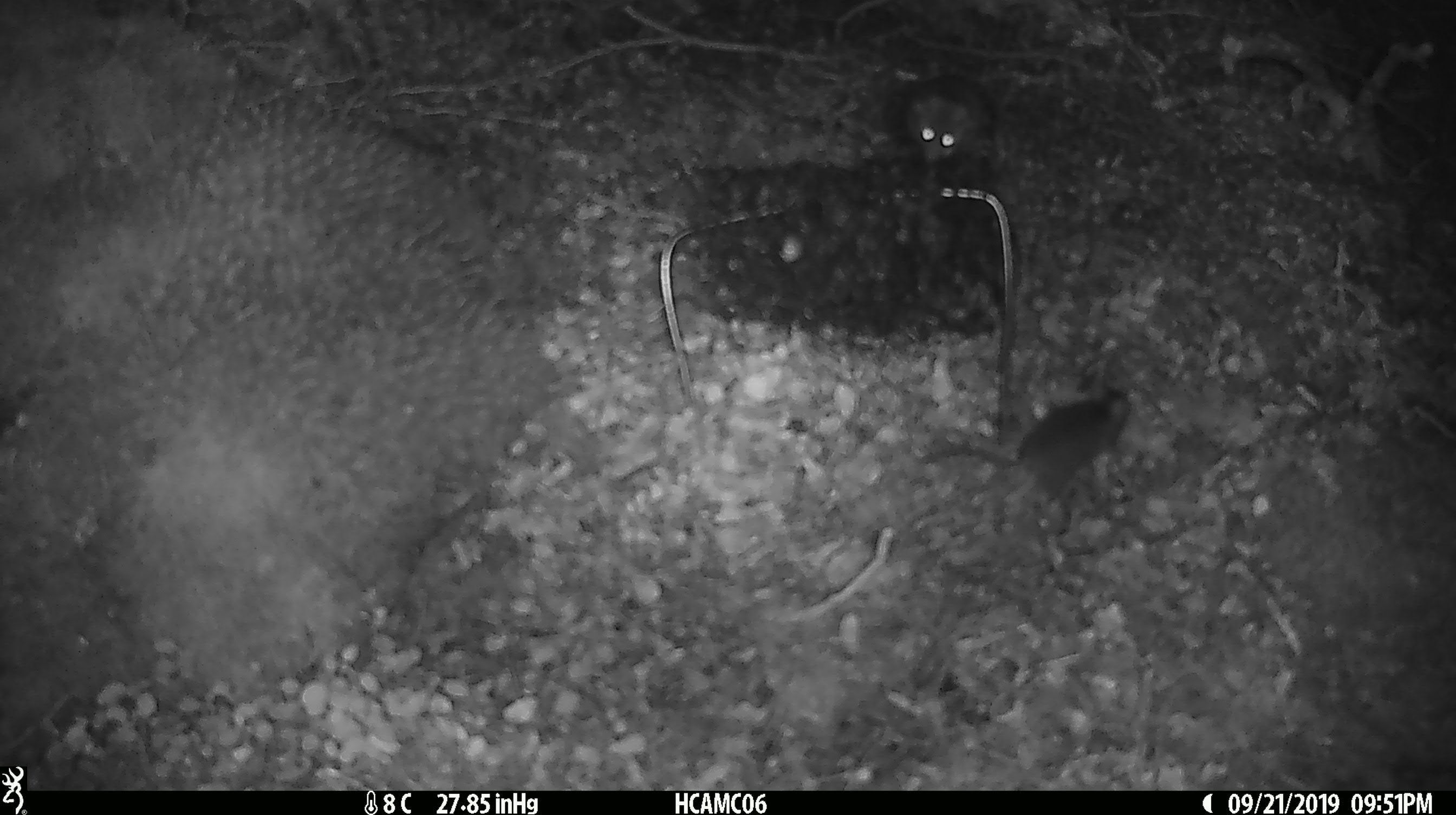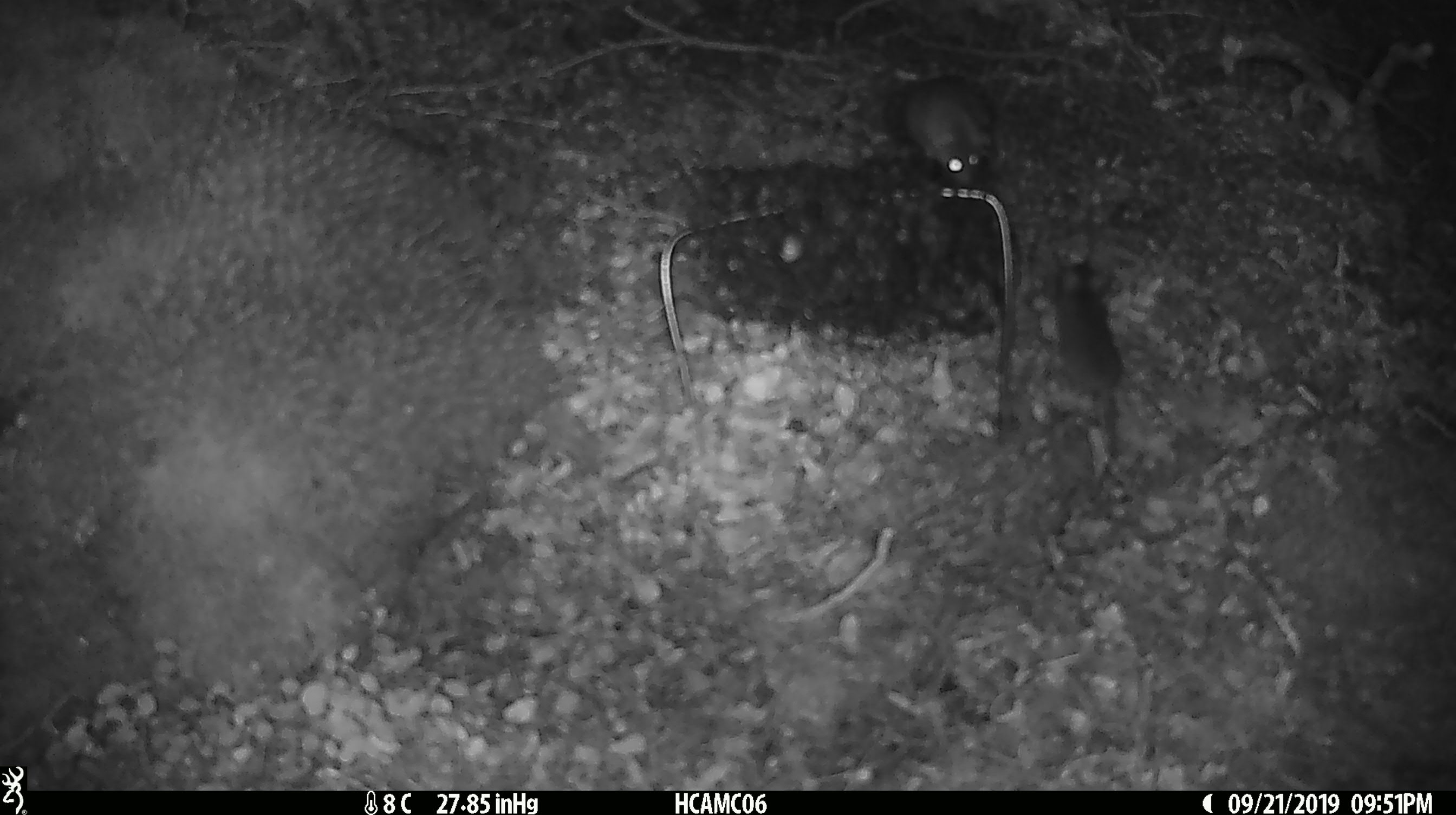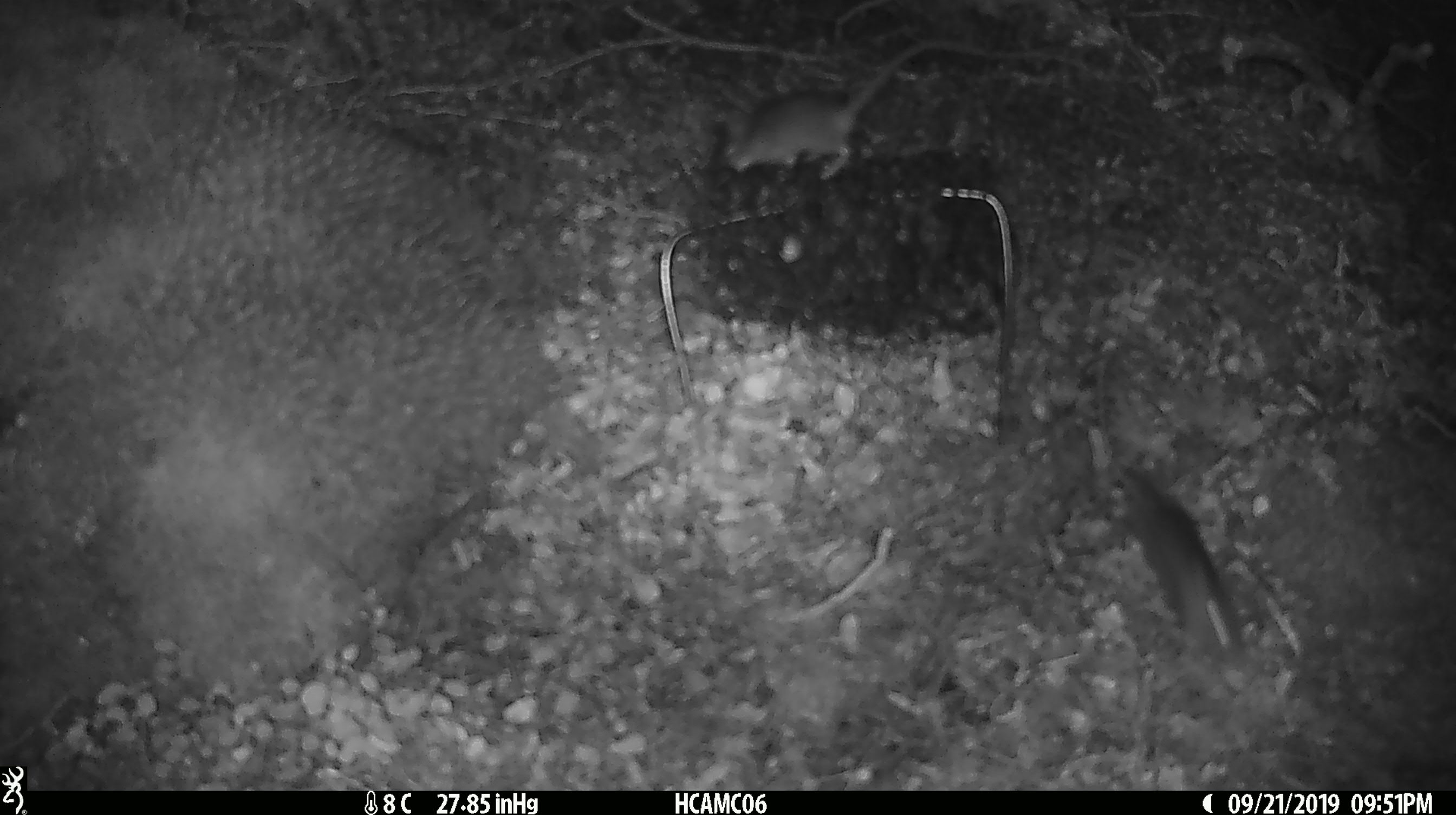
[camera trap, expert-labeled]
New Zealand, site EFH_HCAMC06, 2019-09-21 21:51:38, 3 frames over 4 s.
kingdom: Animalia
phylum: Chordata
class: Mammalia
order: Rodentia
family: Muridae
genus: Mus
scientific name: Mus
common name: mouse